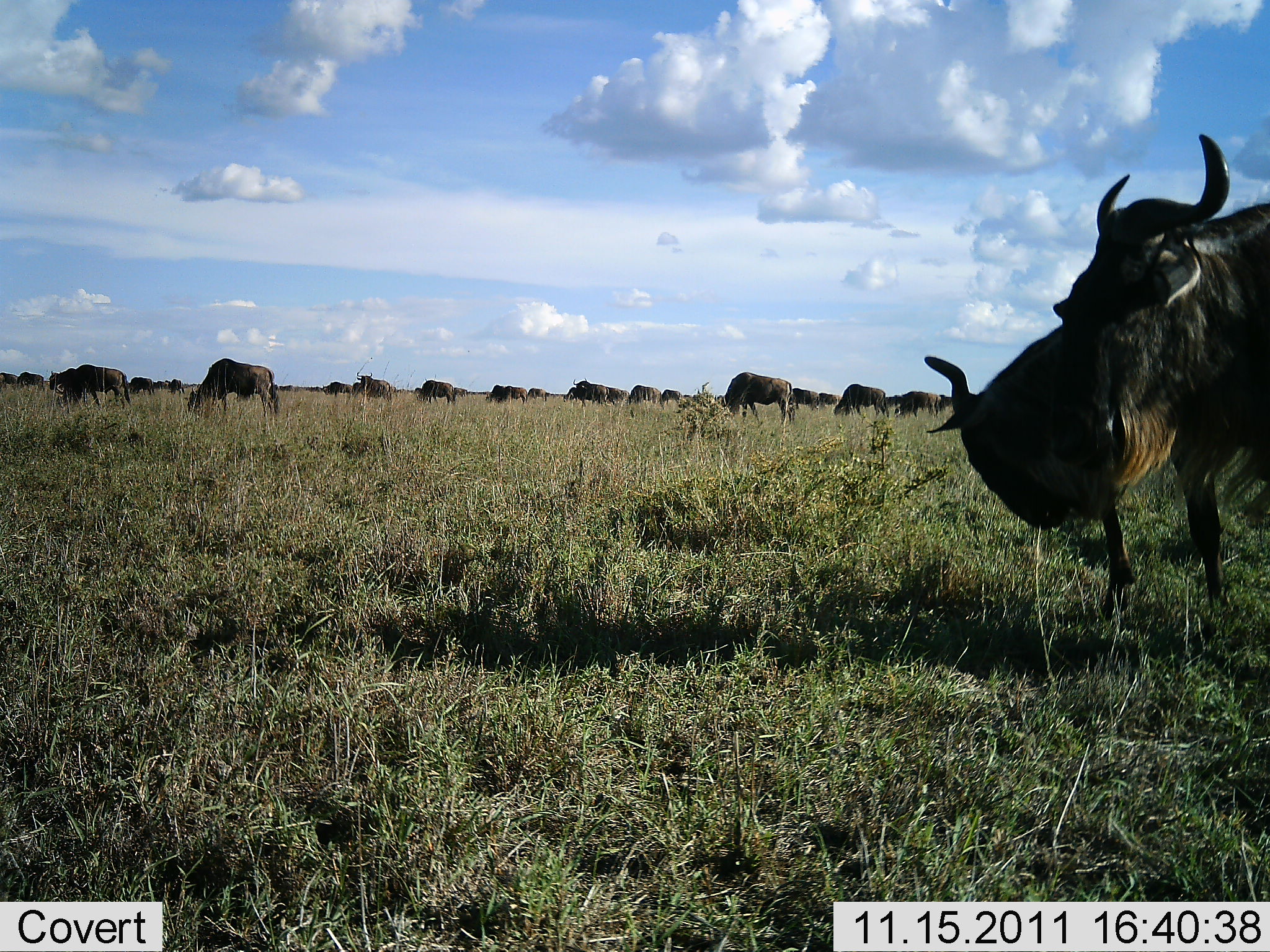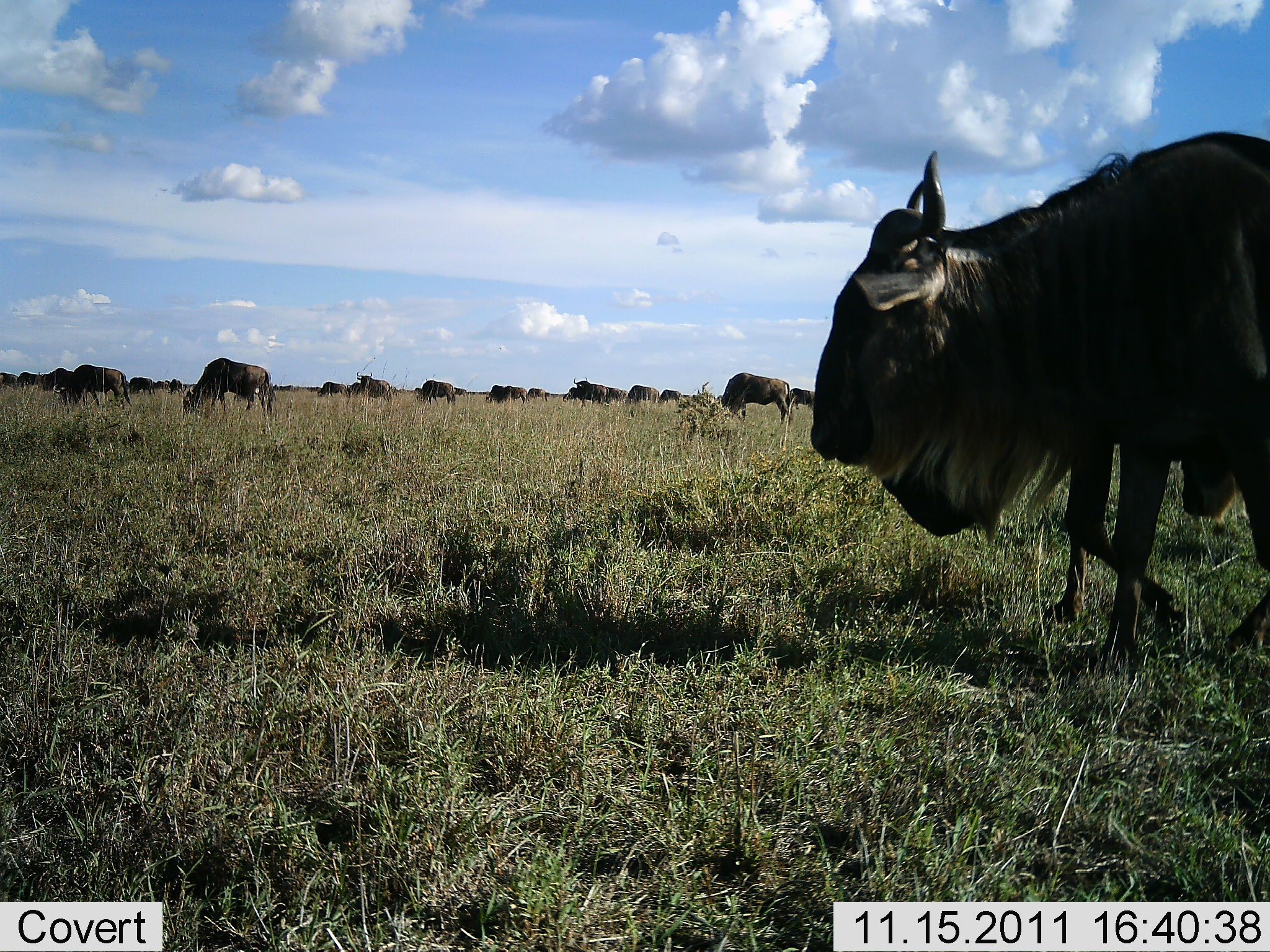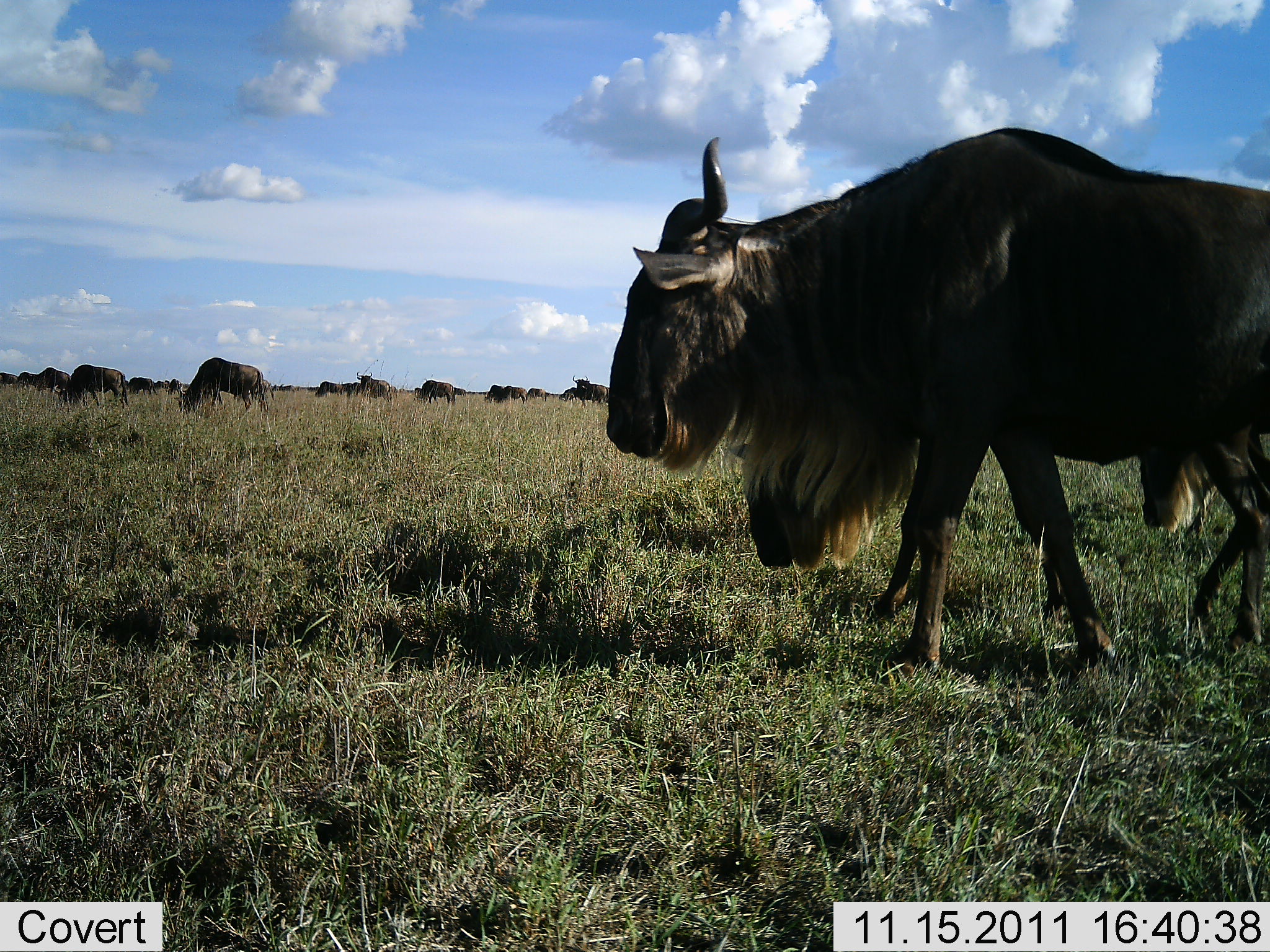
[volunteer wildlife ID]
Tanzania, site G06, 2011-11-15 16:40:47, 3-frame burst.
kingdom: Animalia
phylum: Chordata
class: Mammalia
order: Artiodactyla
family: Bovidae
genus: Connochaetes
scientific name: Connochaetes taurinus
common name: blue wildebeest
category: wildebeest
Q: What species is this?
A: Wildebeest (blue wildebeest) (Connochaetes taurinus).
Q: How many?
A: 11-50.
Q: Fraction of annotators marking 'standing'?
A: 26%.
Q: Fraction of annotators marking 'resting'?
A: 0%.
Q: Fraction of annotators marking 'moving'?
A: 74%.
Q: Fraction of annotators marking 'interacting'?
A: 5%.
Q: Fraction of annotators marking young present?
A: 0%.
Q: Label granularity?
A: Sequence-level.